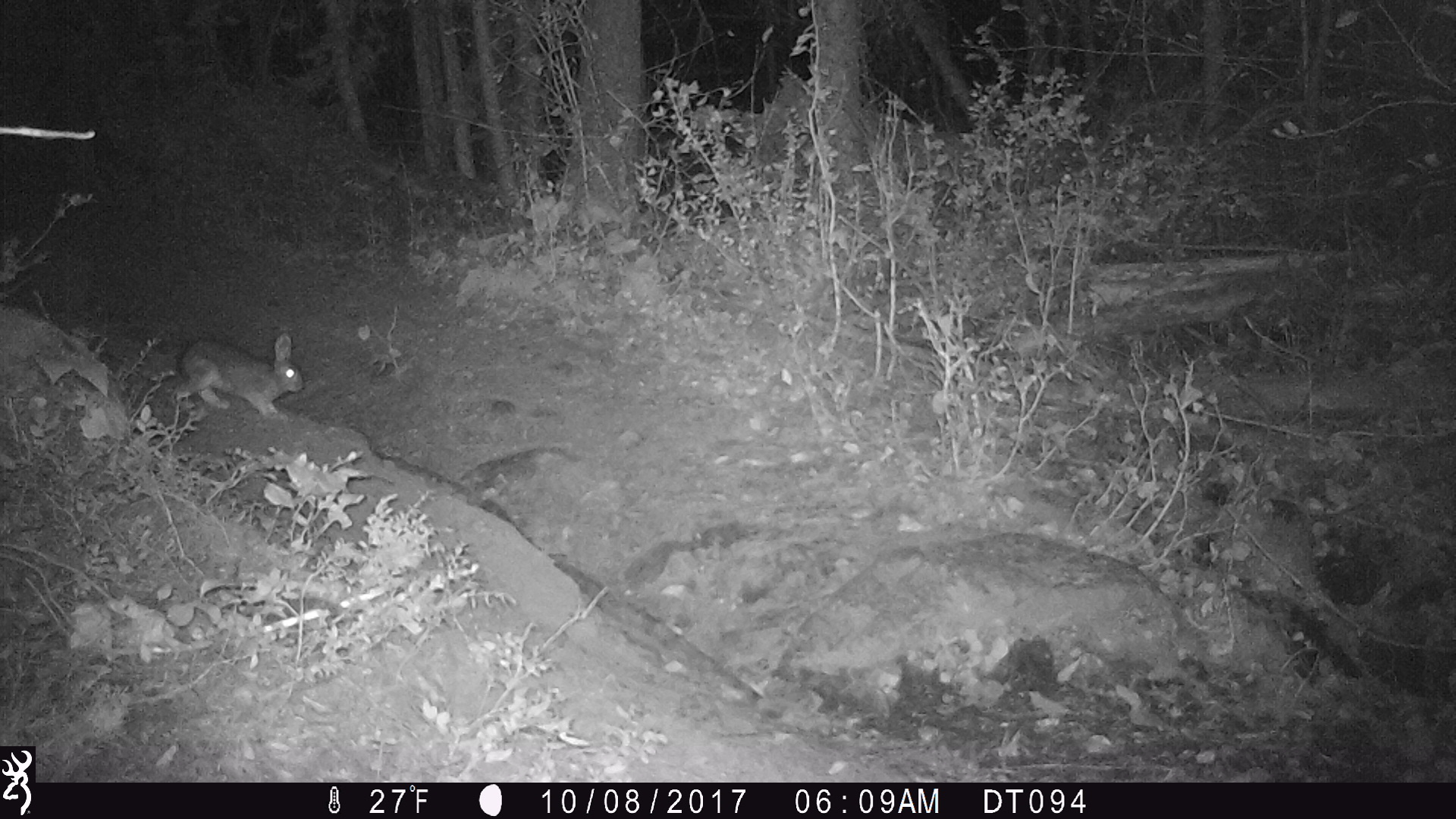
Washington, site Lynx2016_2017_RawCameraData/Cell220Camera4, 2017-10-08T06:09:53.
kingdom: Animalia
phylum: Chordata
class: Mammalia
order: Lagomorpha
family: Leporidae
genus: Lepus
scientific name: Lepus americanus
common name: snowshoe hare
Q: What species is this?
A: Lepus americanus (snowshoe hare).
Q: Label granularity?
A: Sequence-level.